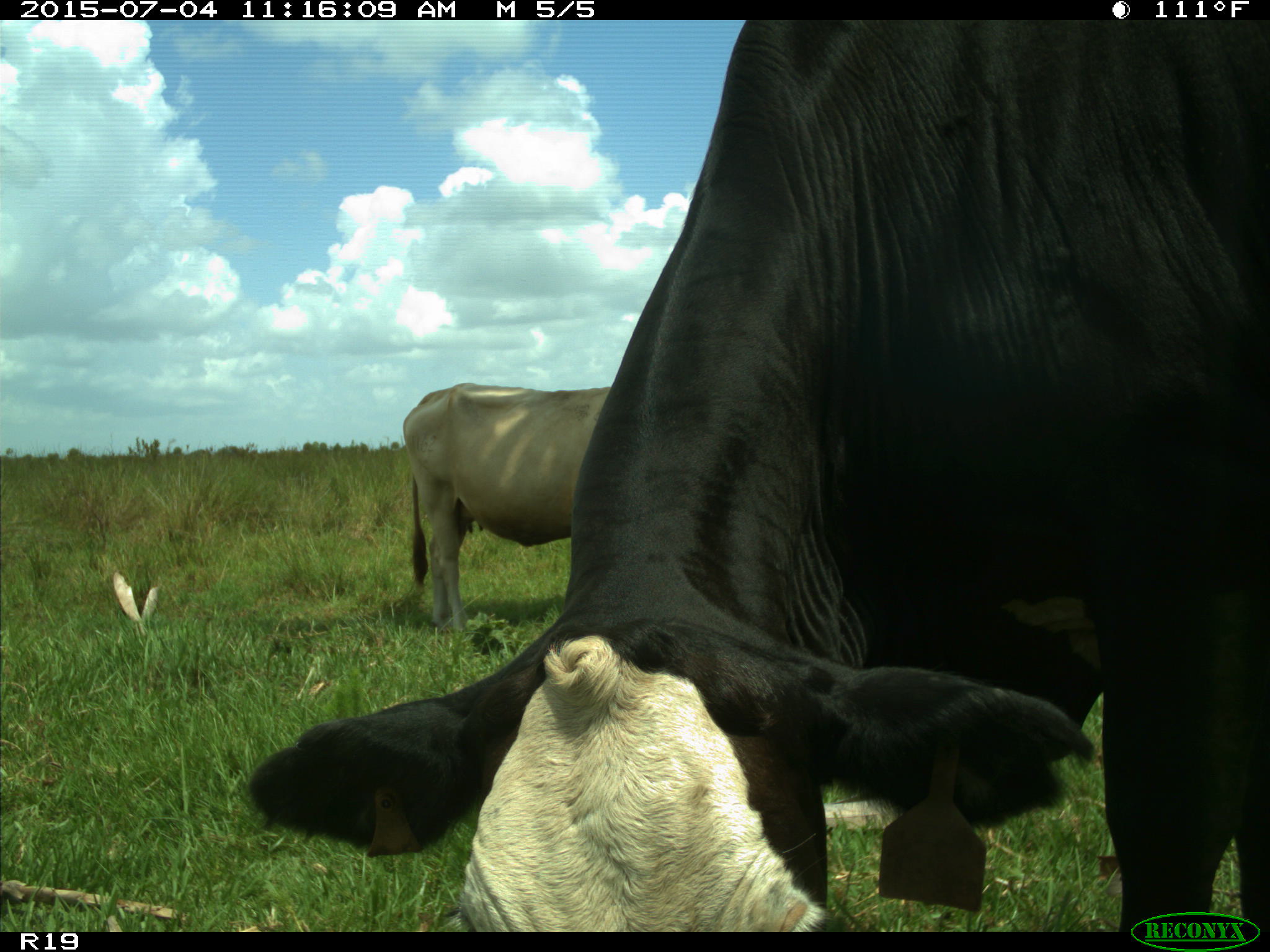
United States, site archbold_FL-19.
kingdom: Animalia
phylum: Chordata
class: Mammalia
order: Artiodactyla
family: Bovidae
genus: Bos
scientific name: Bos taurus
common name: domestic cow